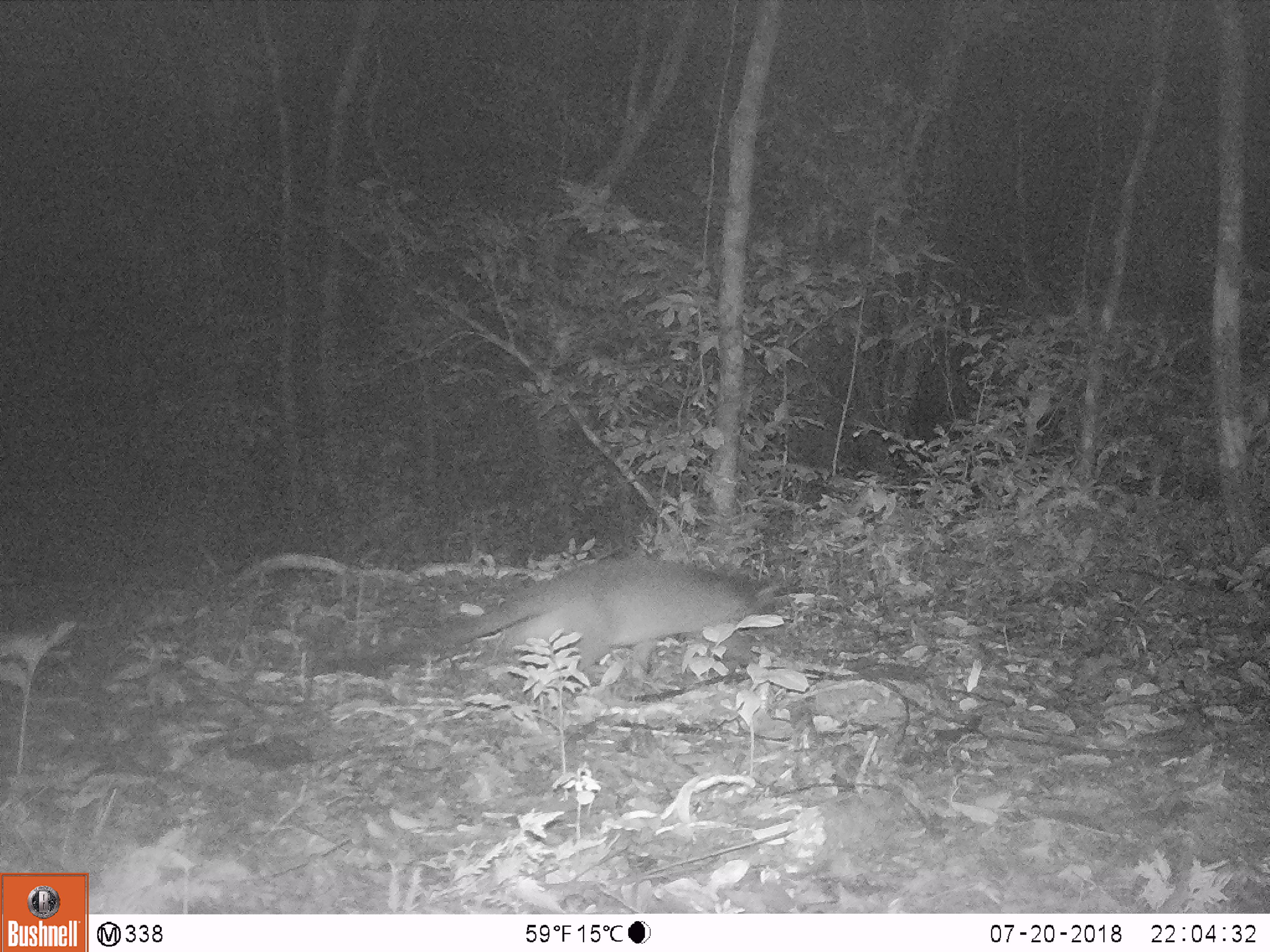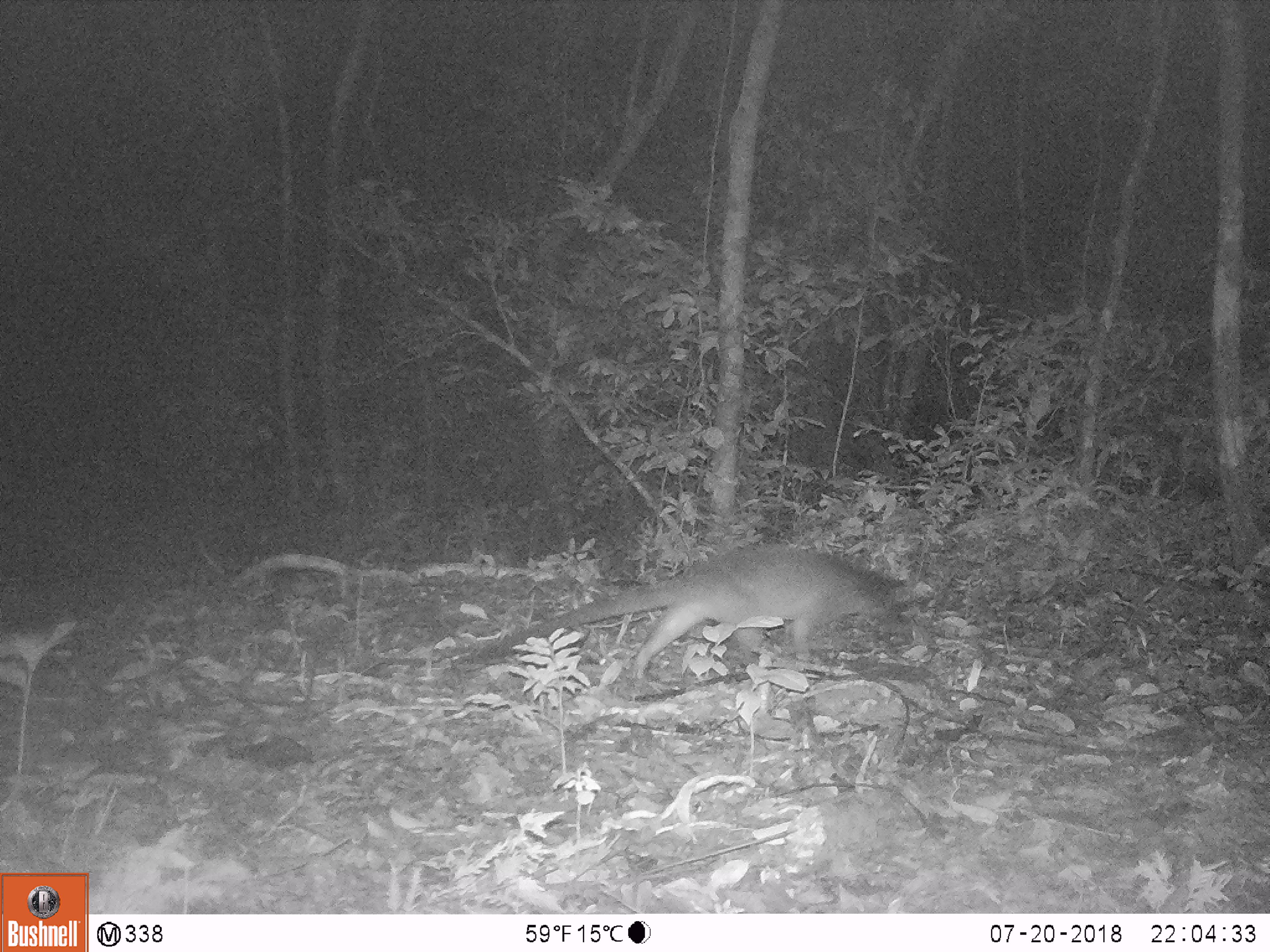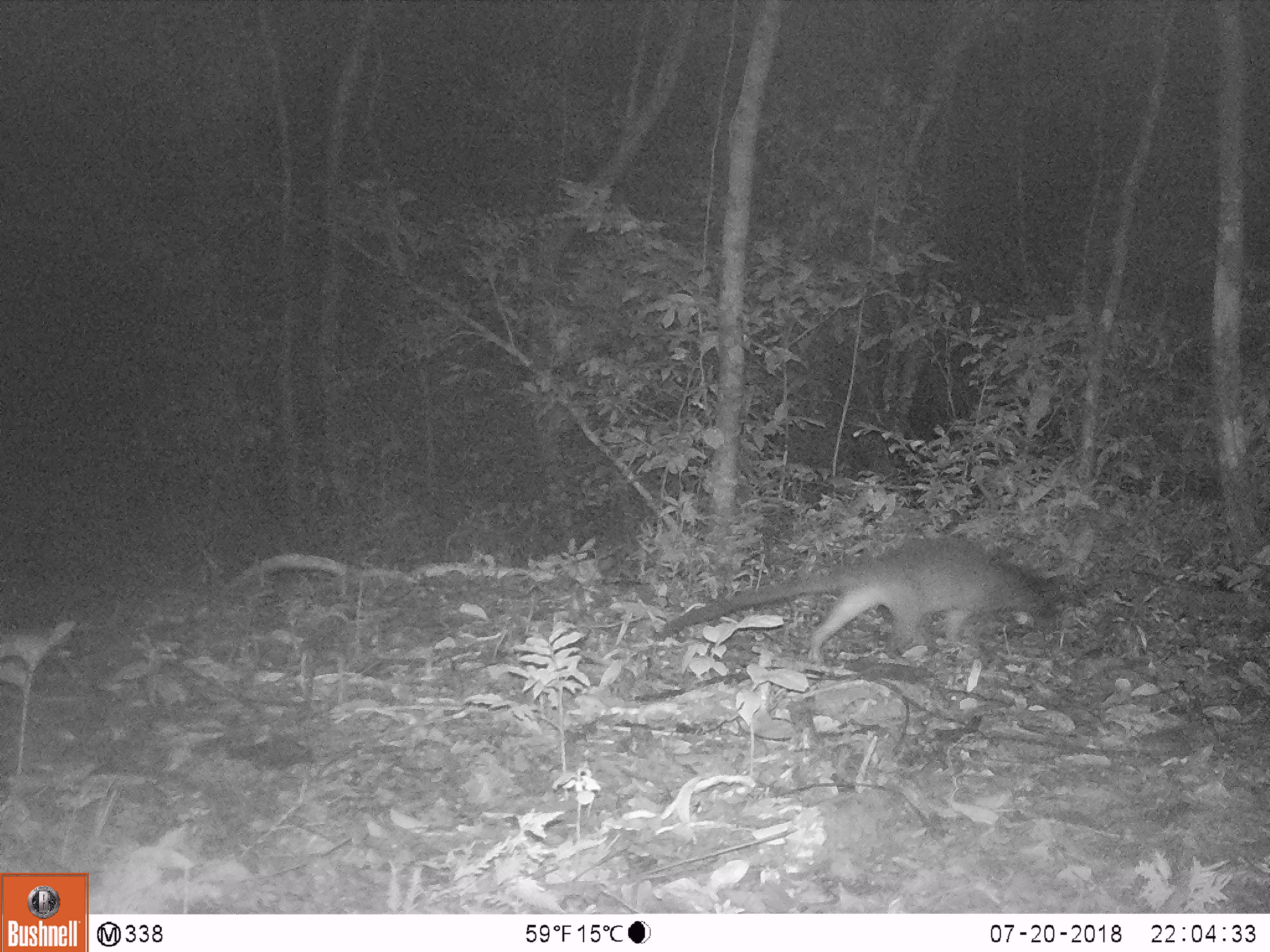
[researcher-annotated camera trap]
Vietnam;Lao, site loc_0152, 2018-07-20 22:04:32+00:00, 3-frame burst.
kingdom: Animalia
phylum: Chordata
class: Mammalia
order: Carnivora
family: Viverridae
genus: Paguma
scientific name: Paguma larvata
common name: masked palm civet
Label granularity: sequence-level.